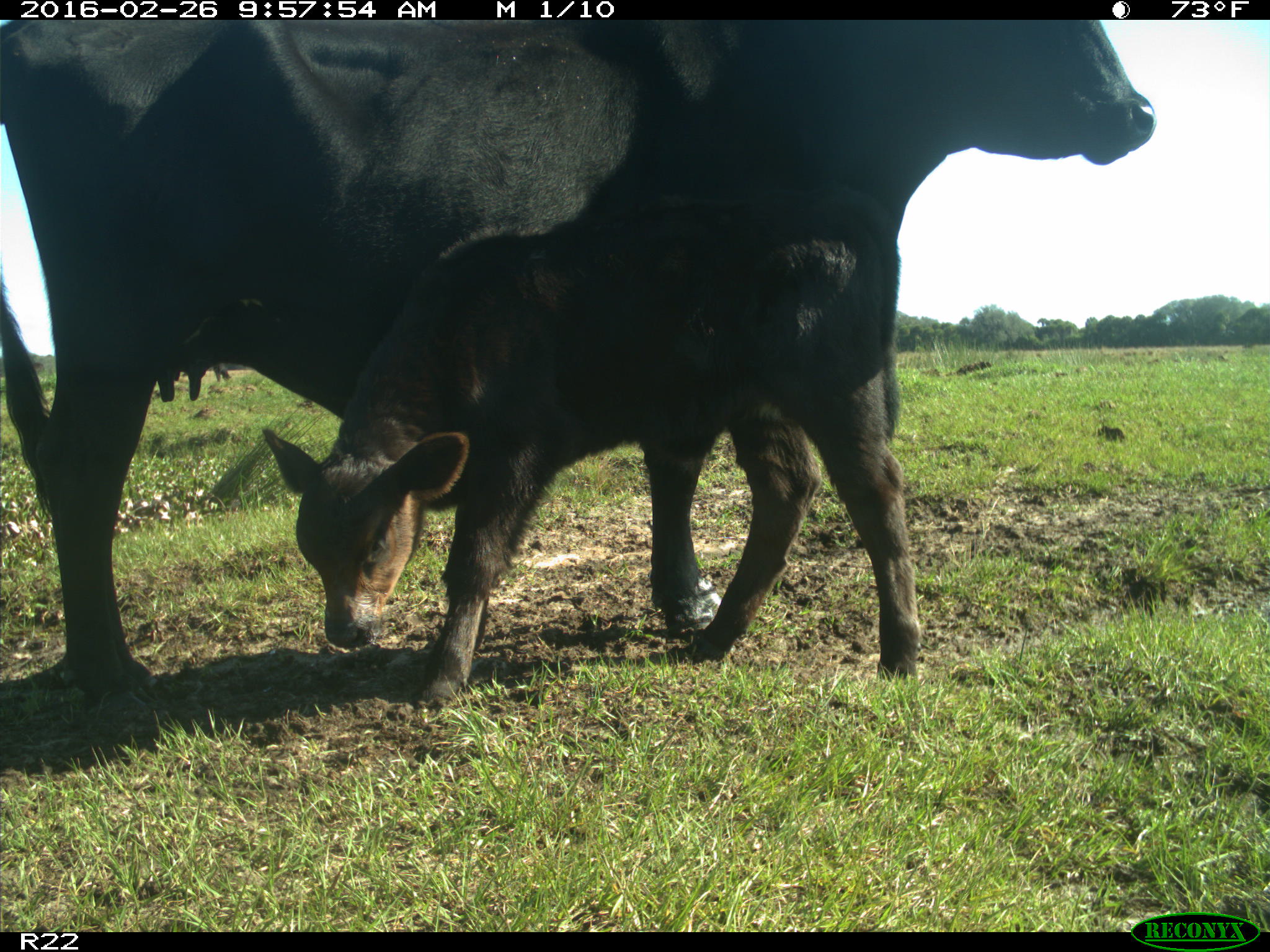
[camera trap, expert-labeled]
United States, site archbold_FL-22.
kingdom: Animalia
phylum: Chordata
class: Mammalia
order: Artiodactyla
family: Bovidae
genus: Bos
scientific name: Bos taurus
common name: domestic cow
Bos taurus (domestic cow).